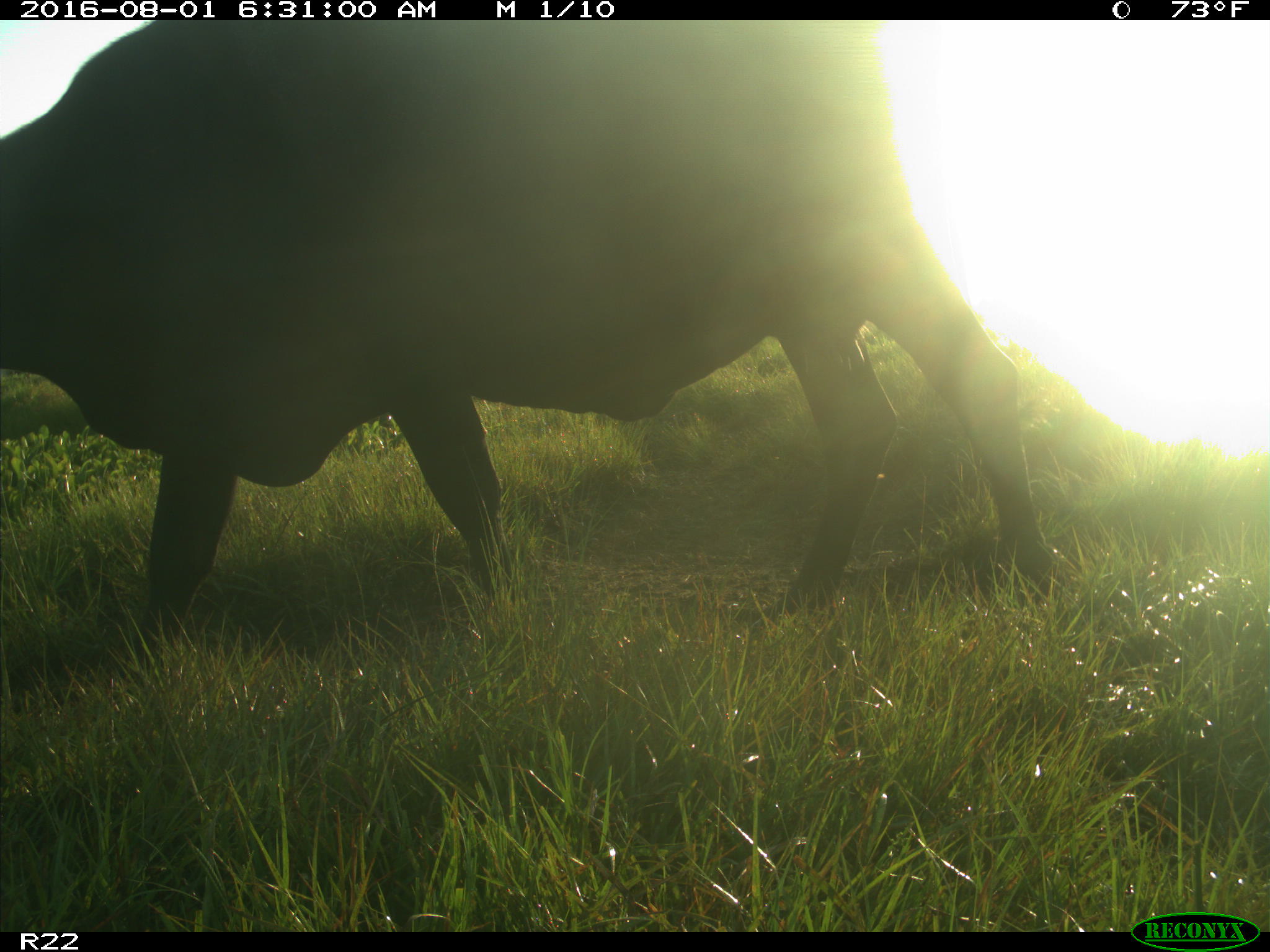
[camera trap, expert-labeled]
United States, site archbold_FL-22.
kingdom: Animalia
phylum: Chordata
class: Mammalia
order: Artiodactyla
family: Bovidae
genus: Bos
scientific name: Bos taurus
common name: domestic cow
Bos taurus (domestic cow).